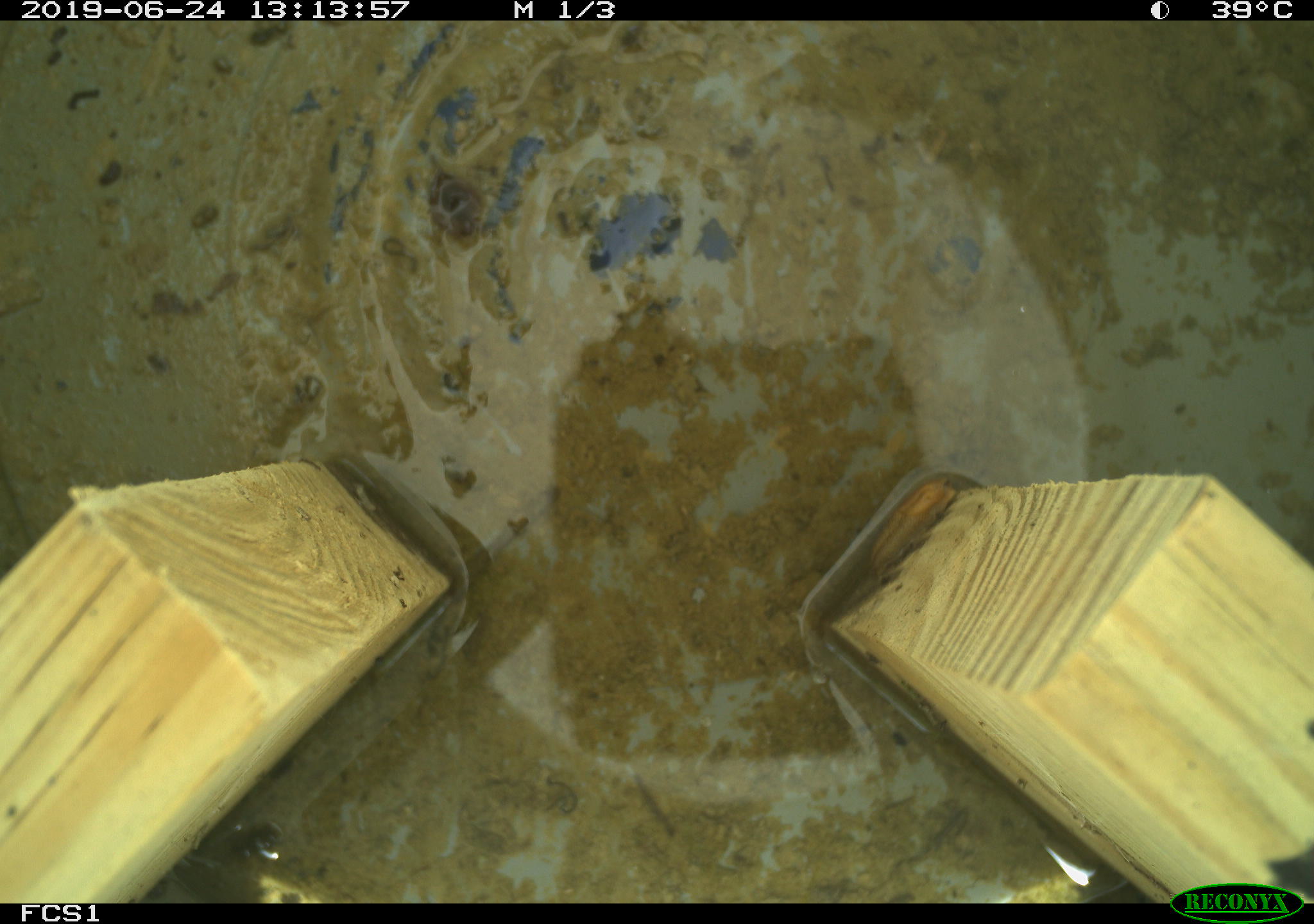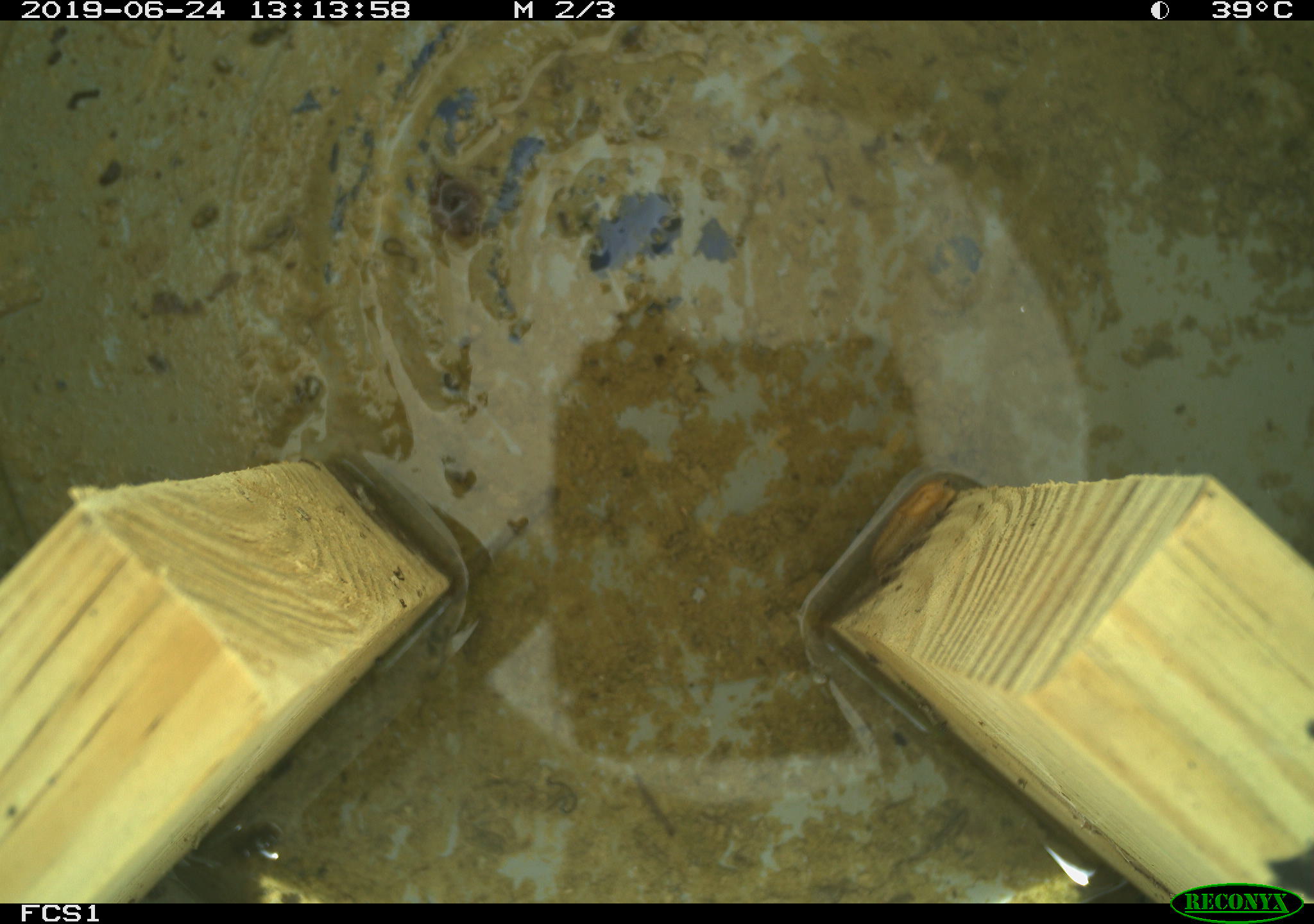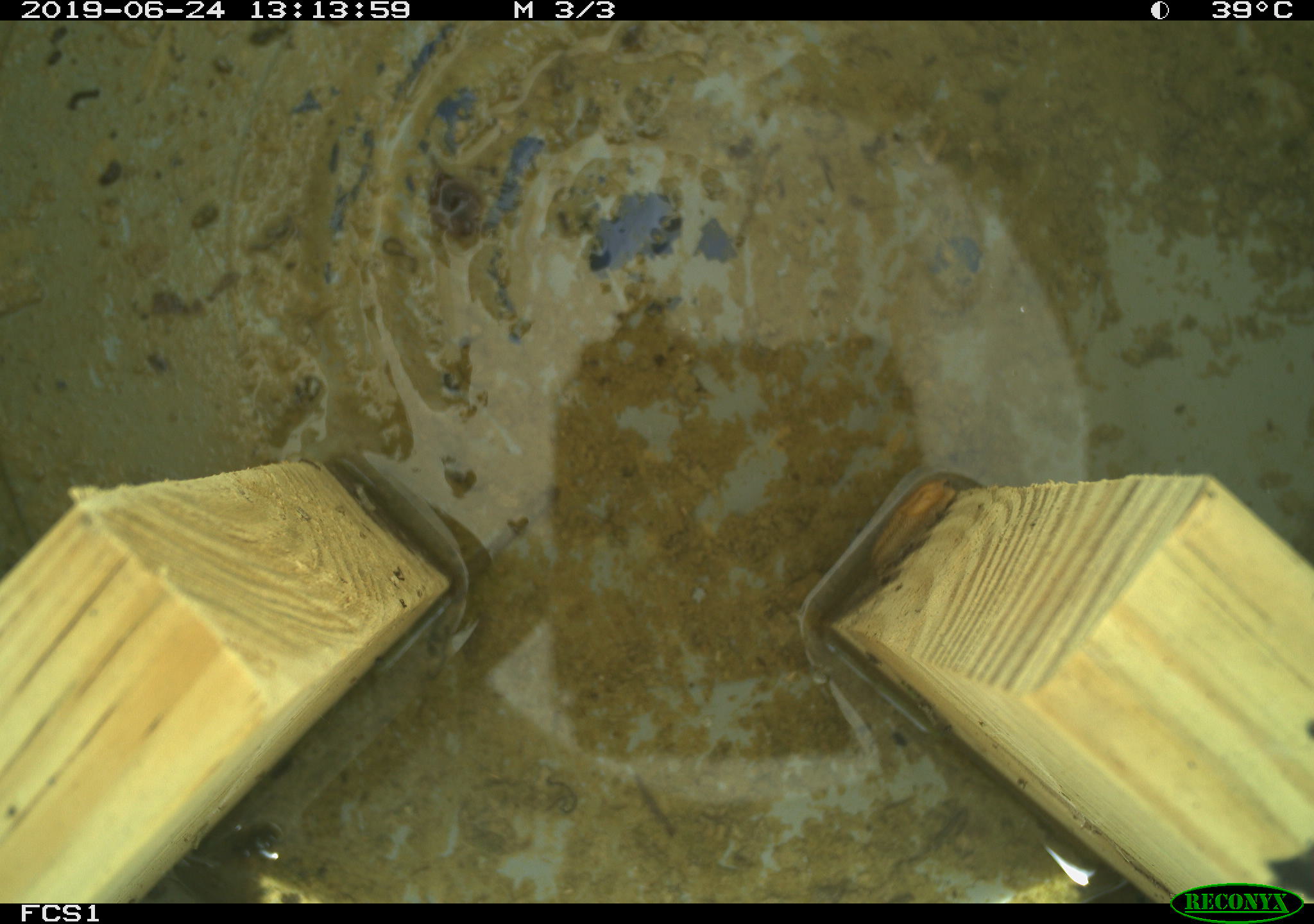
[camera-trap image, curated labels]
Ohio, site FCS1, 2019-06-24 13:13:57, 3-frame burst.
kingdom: Animalia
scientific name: Animalia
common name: animal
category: invertebrate